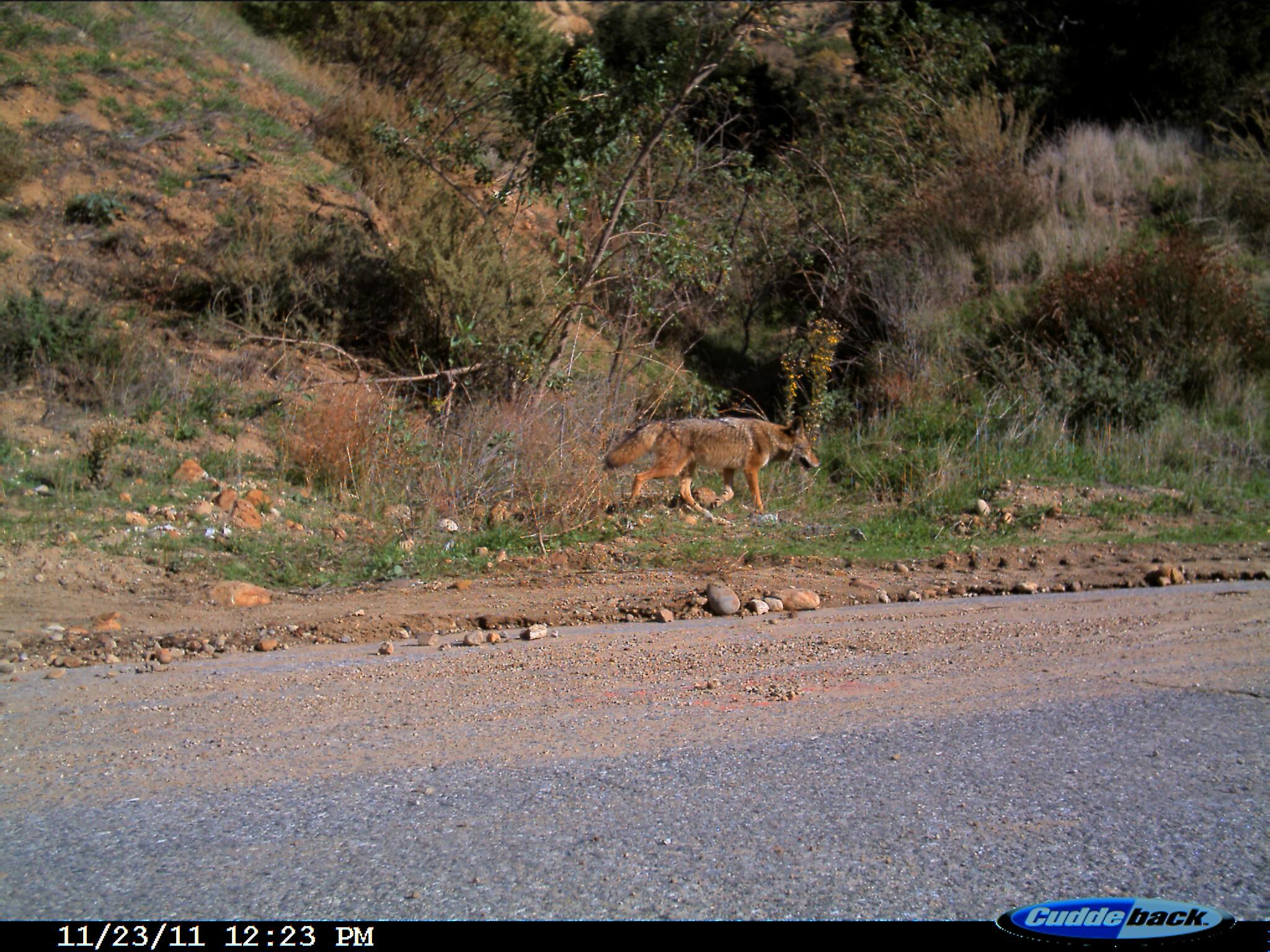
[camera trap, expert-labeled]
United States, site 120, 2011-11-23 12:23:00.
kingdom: Animalia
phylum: Chordata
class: Mammalia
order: Carnivora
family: Canidae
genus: Canis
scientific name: Canis latrans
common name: coyote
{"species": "coyote (Canis latrans)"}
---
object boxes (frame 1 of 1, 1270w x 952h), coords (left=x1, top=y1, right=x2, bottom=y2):
coyote: (left=584, top=392, right=837, bottom=524)